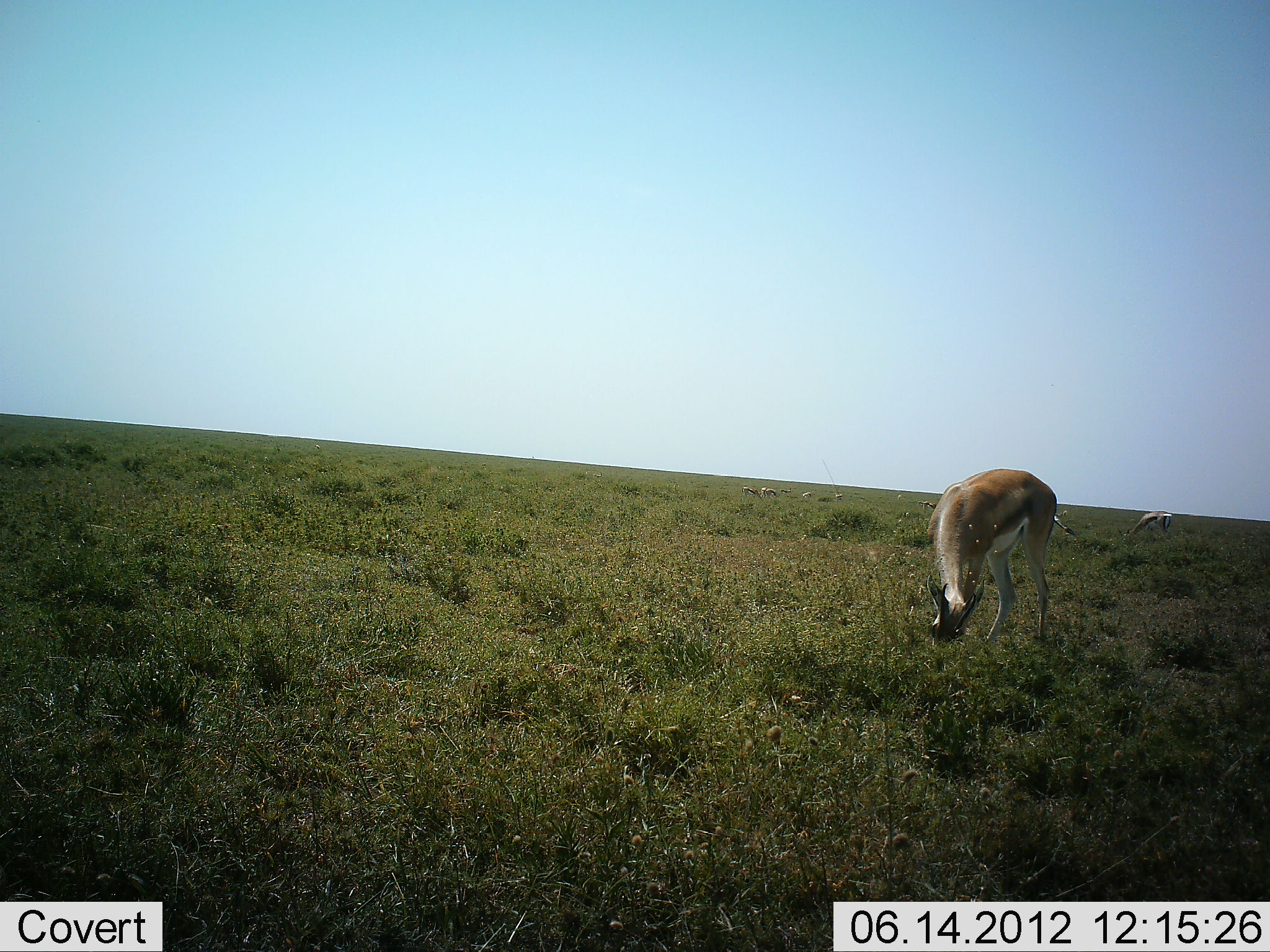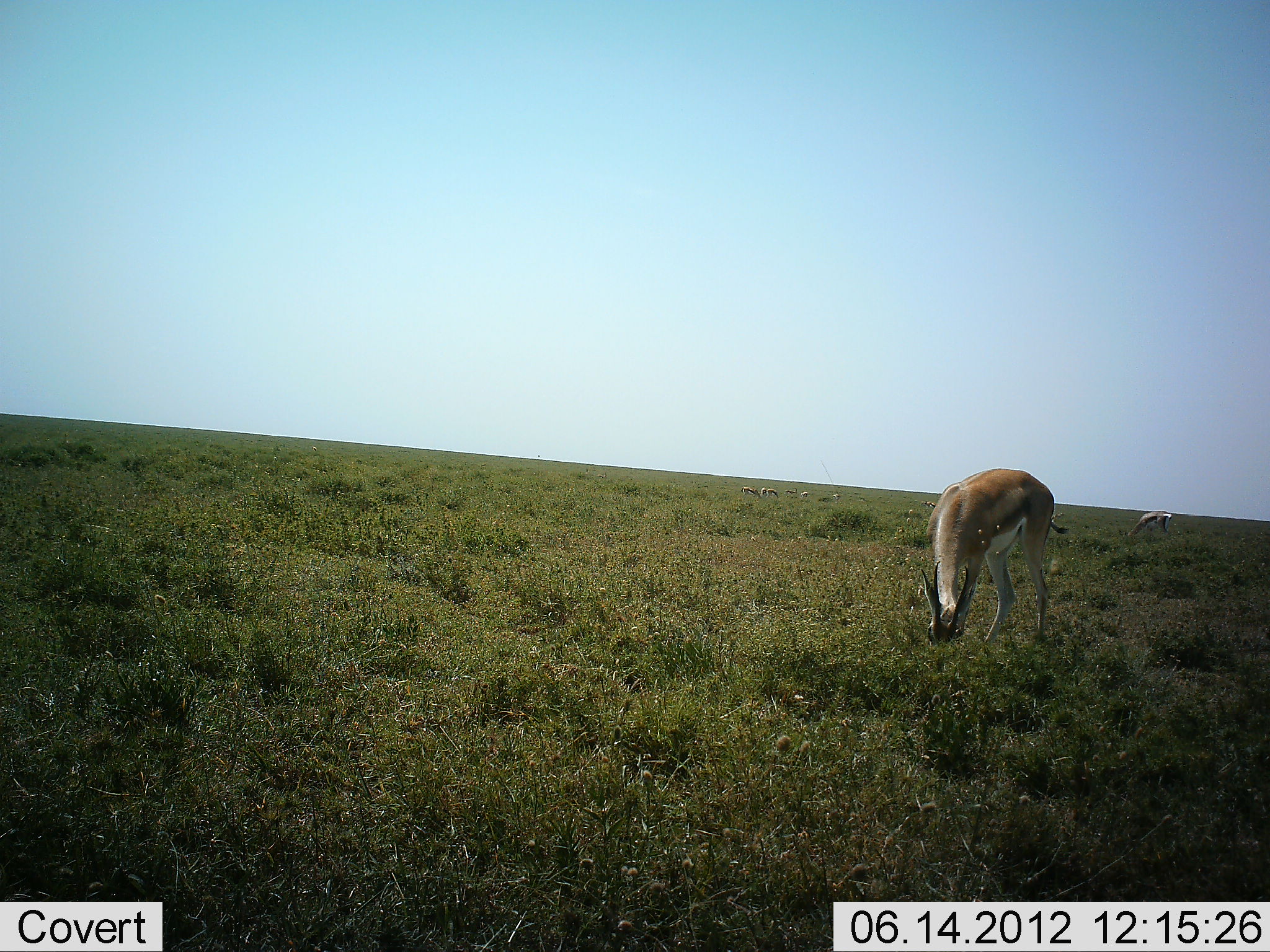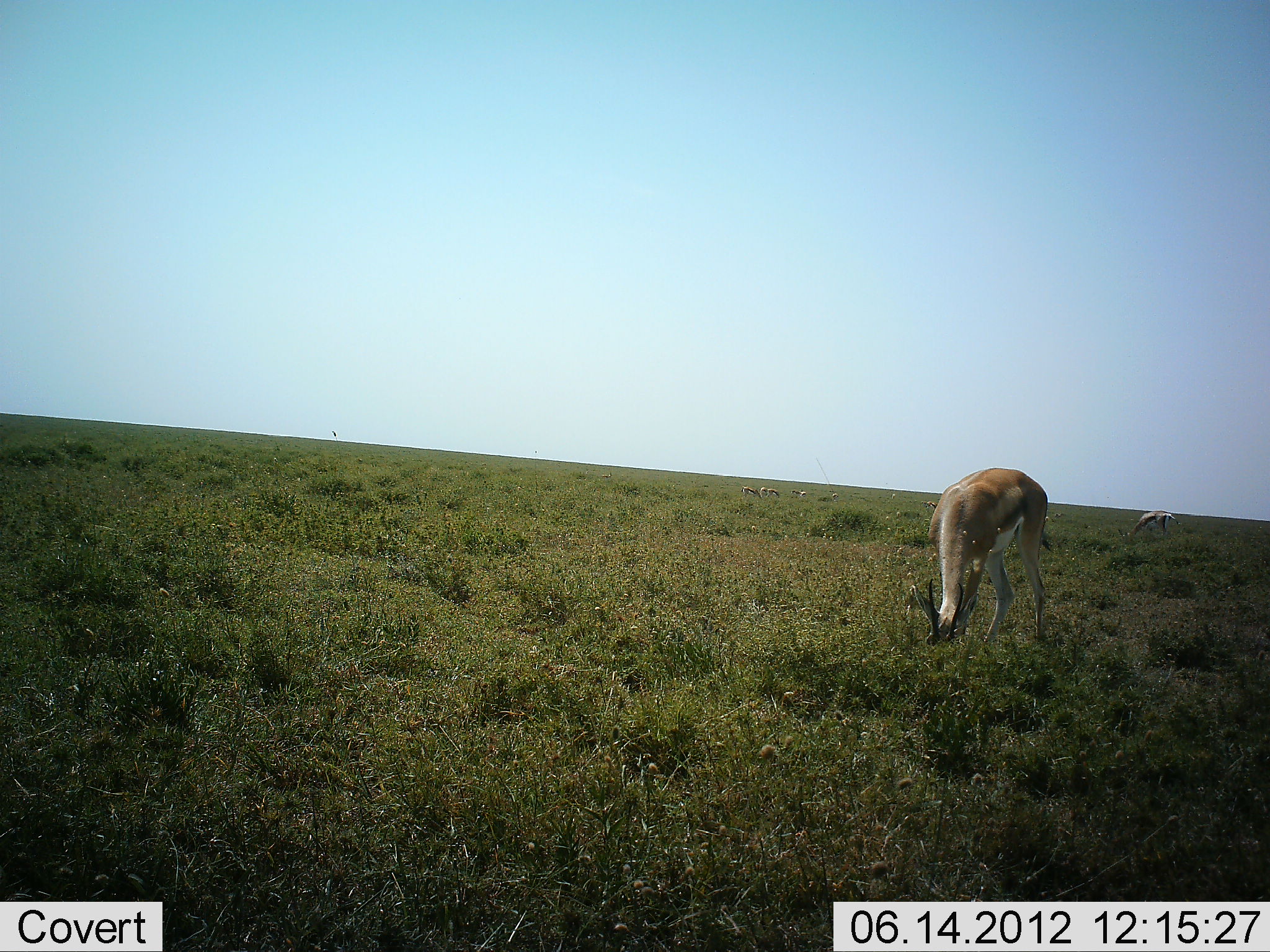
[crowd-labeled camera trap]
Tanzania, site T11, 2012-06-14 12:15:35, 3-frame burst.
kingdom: Animalia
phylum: Chordata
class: Mammalia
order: Artiodactyla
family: Bovidae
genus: Nanger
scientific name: Nanger granti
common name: grant's gazelle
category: gazellegrants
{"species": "gazellegrants (grant's gazelle) (Nanger granti)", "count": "2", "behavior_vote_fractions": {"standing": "10%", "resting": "0%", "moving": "0%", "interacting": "0%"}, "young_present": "10%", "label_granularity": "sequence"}